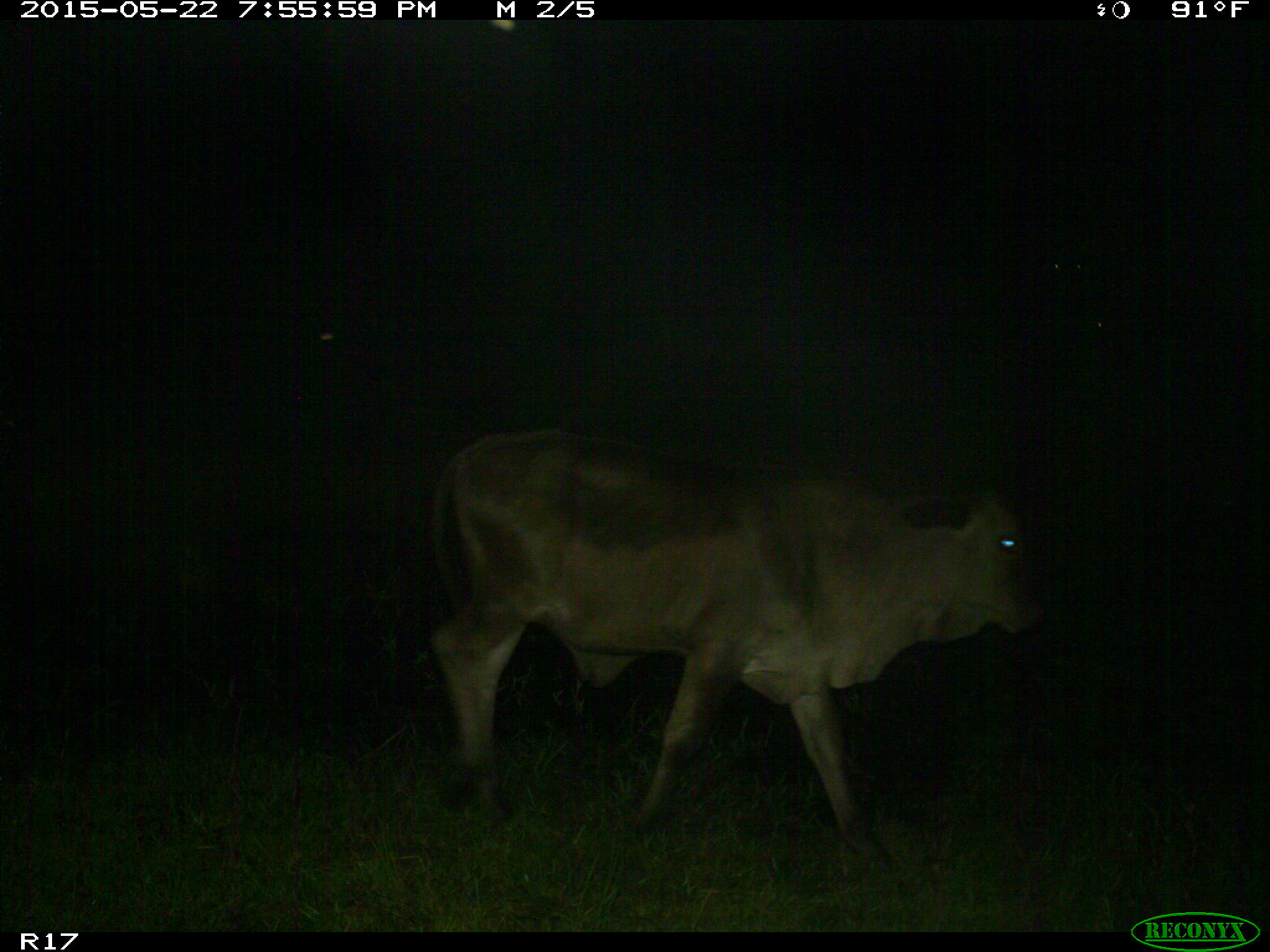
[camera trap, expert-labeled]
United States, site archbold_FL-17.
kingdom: Animalia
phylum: Chordata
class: Mammalia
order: Artiodactyla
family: Bovidae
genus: Bos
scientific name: Bos taurus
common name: domestic cow